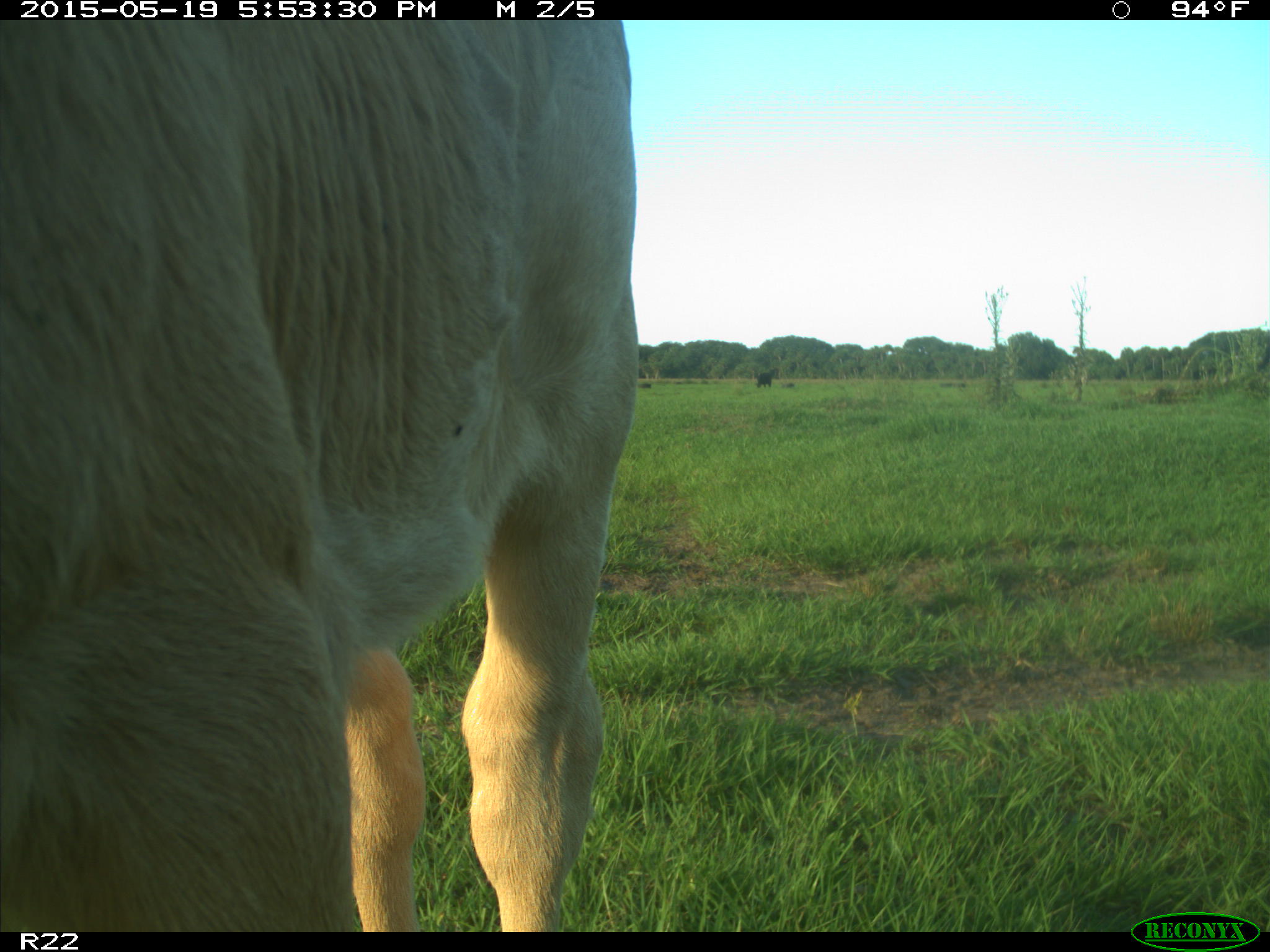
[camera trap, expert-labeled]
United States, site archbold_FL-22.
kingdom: Animalia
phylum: Chordata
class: Mammalia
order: Artiodactyla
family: Bovidae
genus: Bos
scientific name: Bos taurus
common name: domestic cow